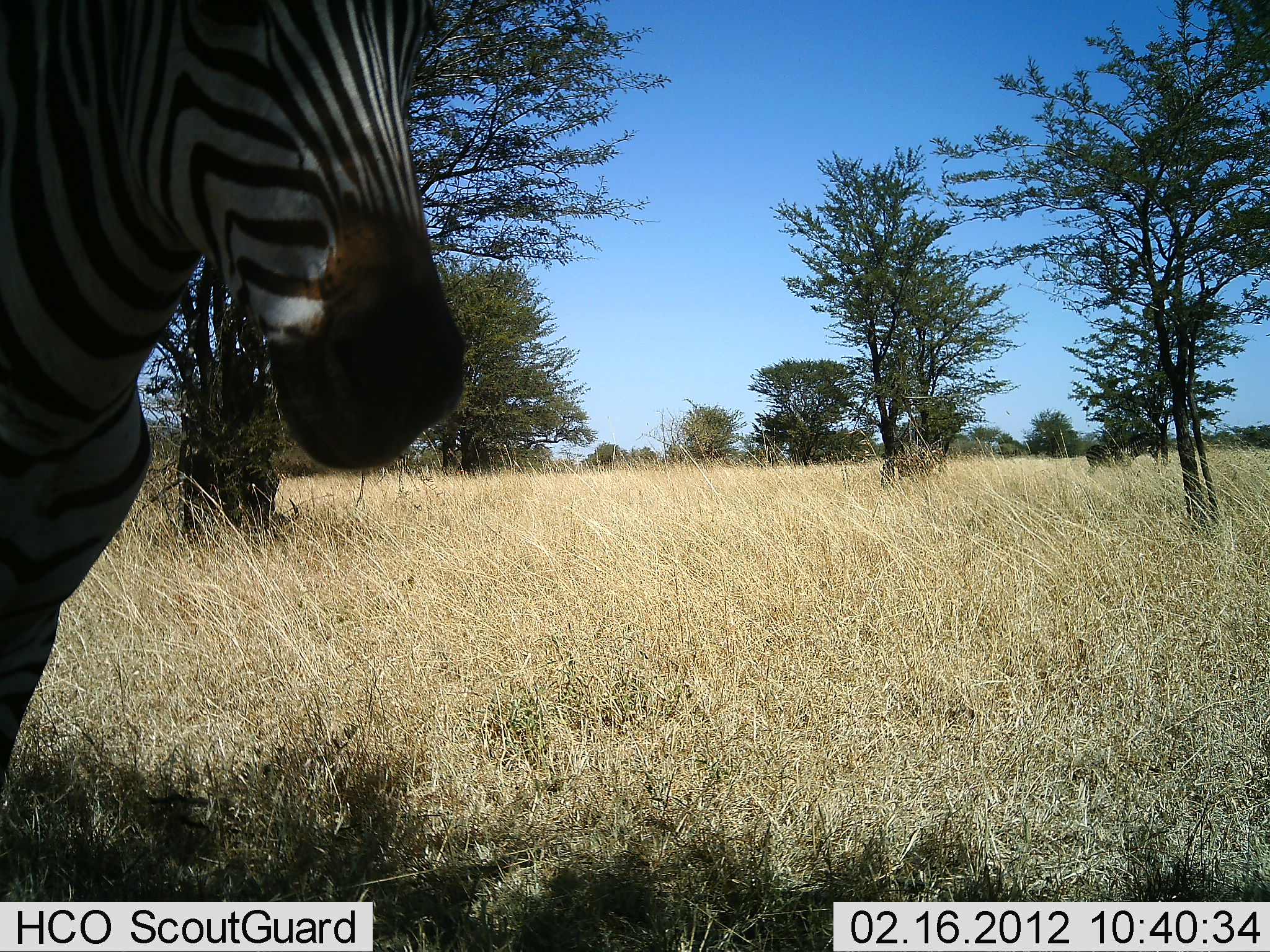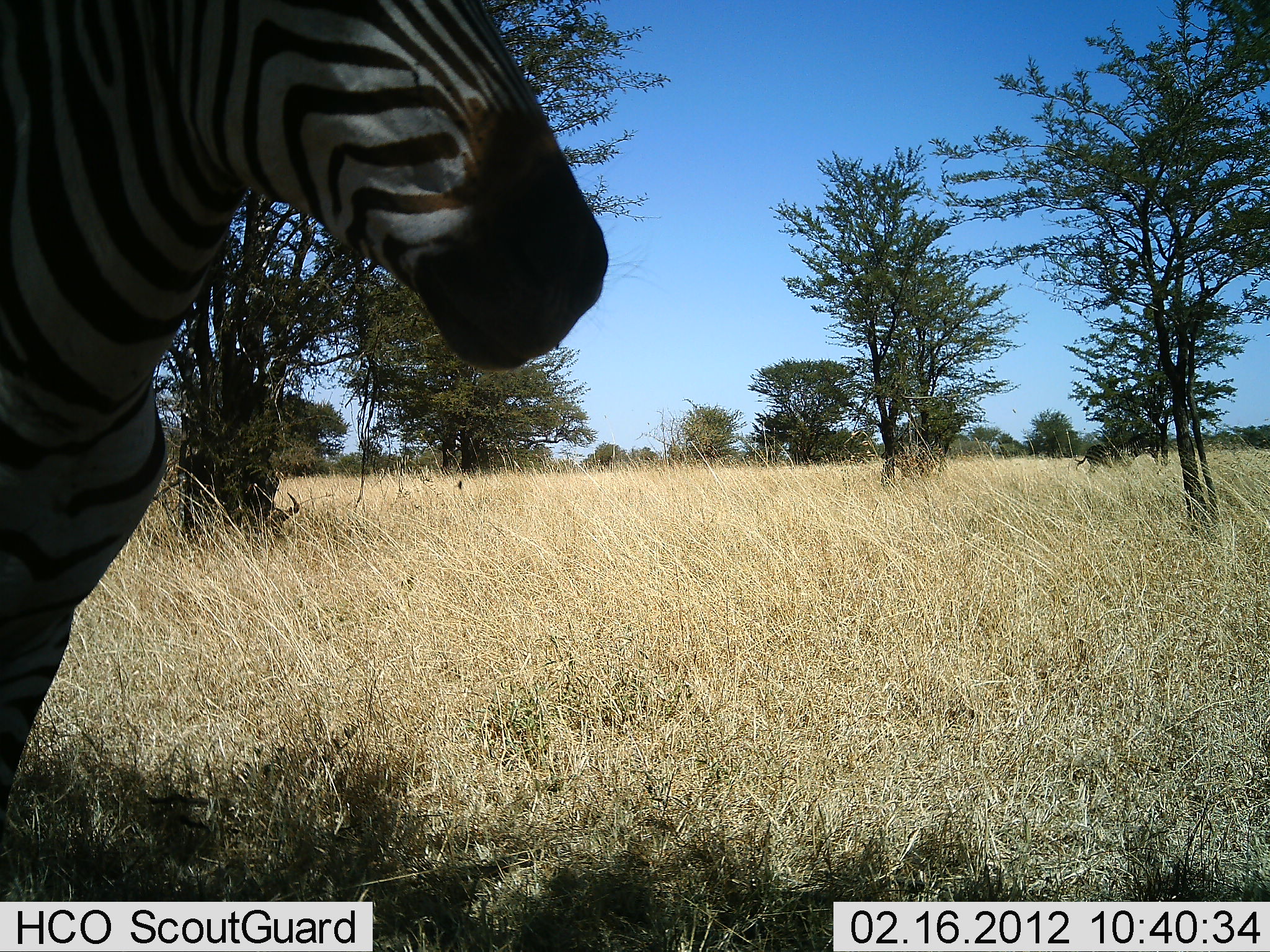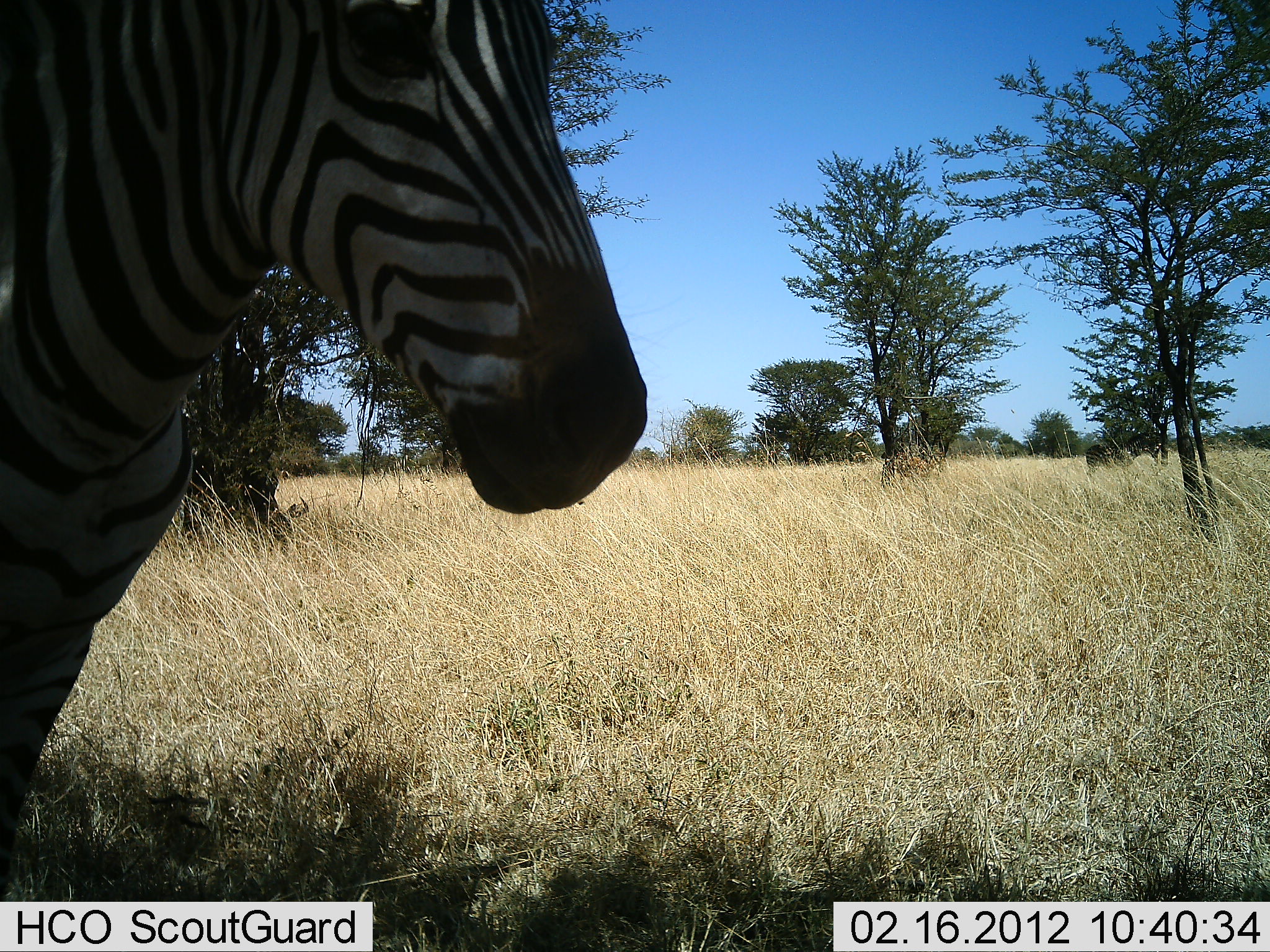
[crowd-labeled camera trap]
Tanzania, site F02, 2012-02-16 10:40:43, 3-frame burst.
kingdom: Animalia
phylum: Chordata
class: Mammalia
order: Perissodactyla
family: Equidae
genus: Equus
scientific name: Equus quagga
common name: plains zebra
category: zebra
Zebra (plains zebra) (Equus quagga), count 1. Behavior (volunteer vote fractions): standing 95%, resting 5%, moving 5%, interacting 0%. Young present (vote fraction): 0%. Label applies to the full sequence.